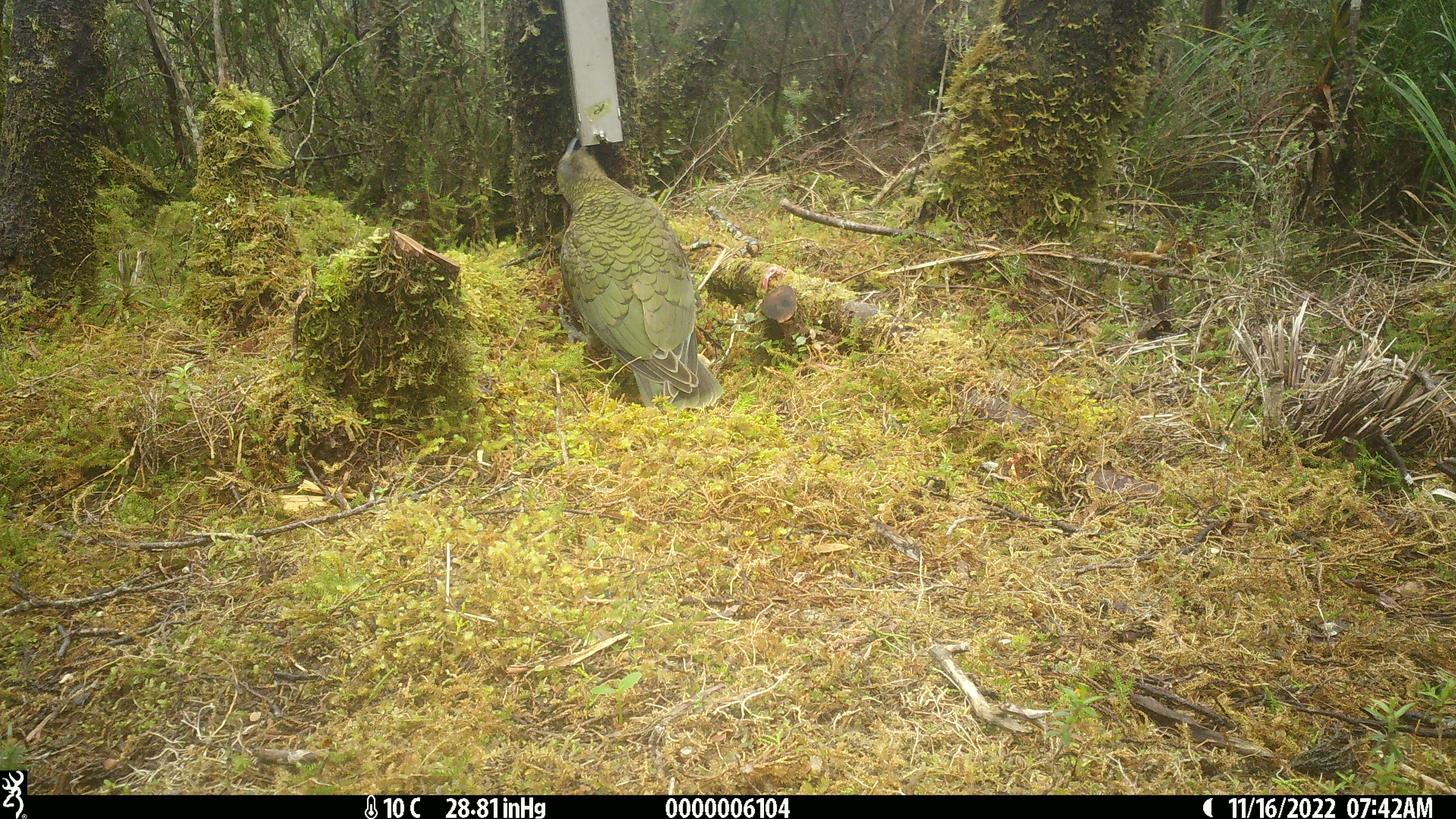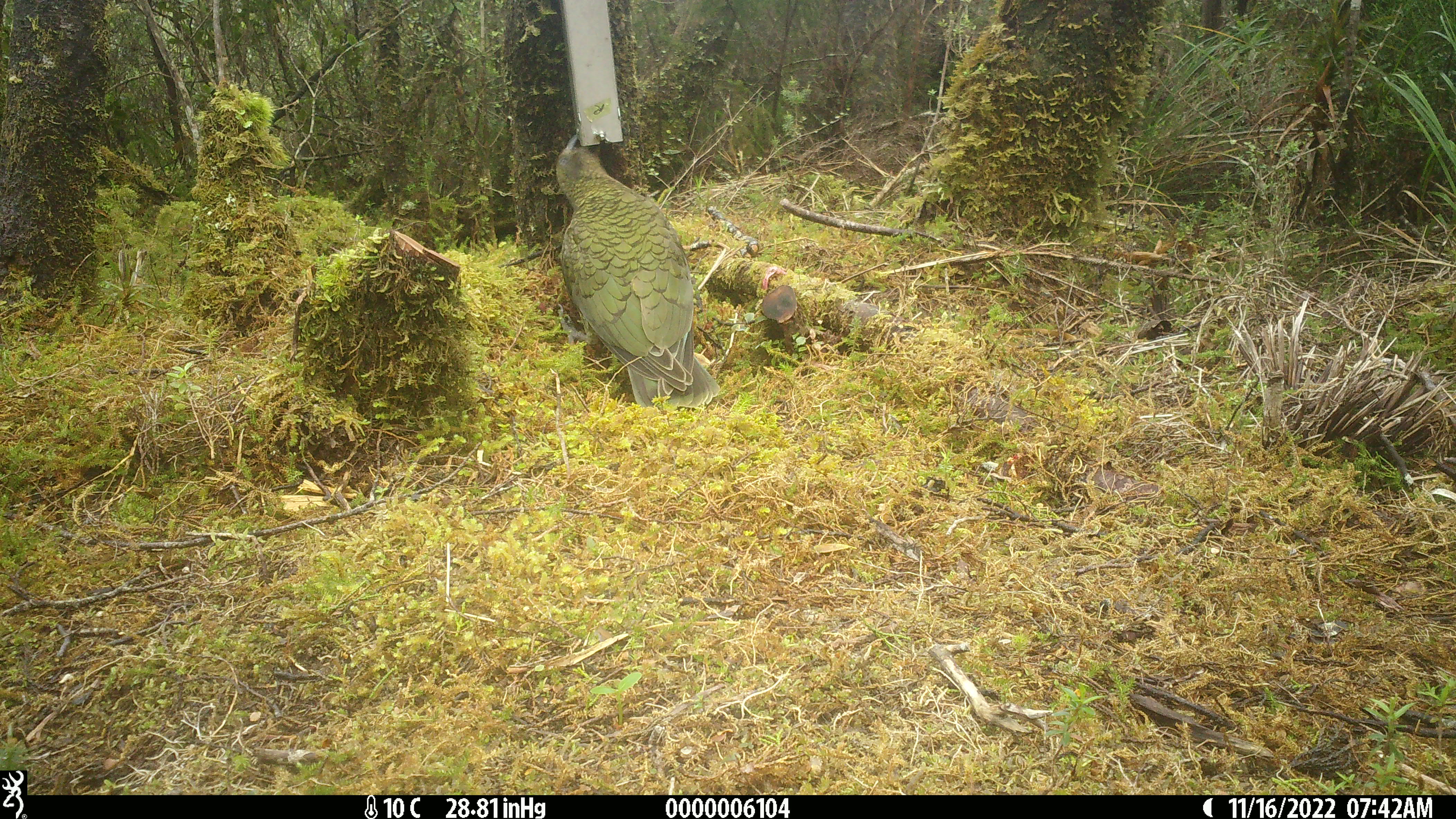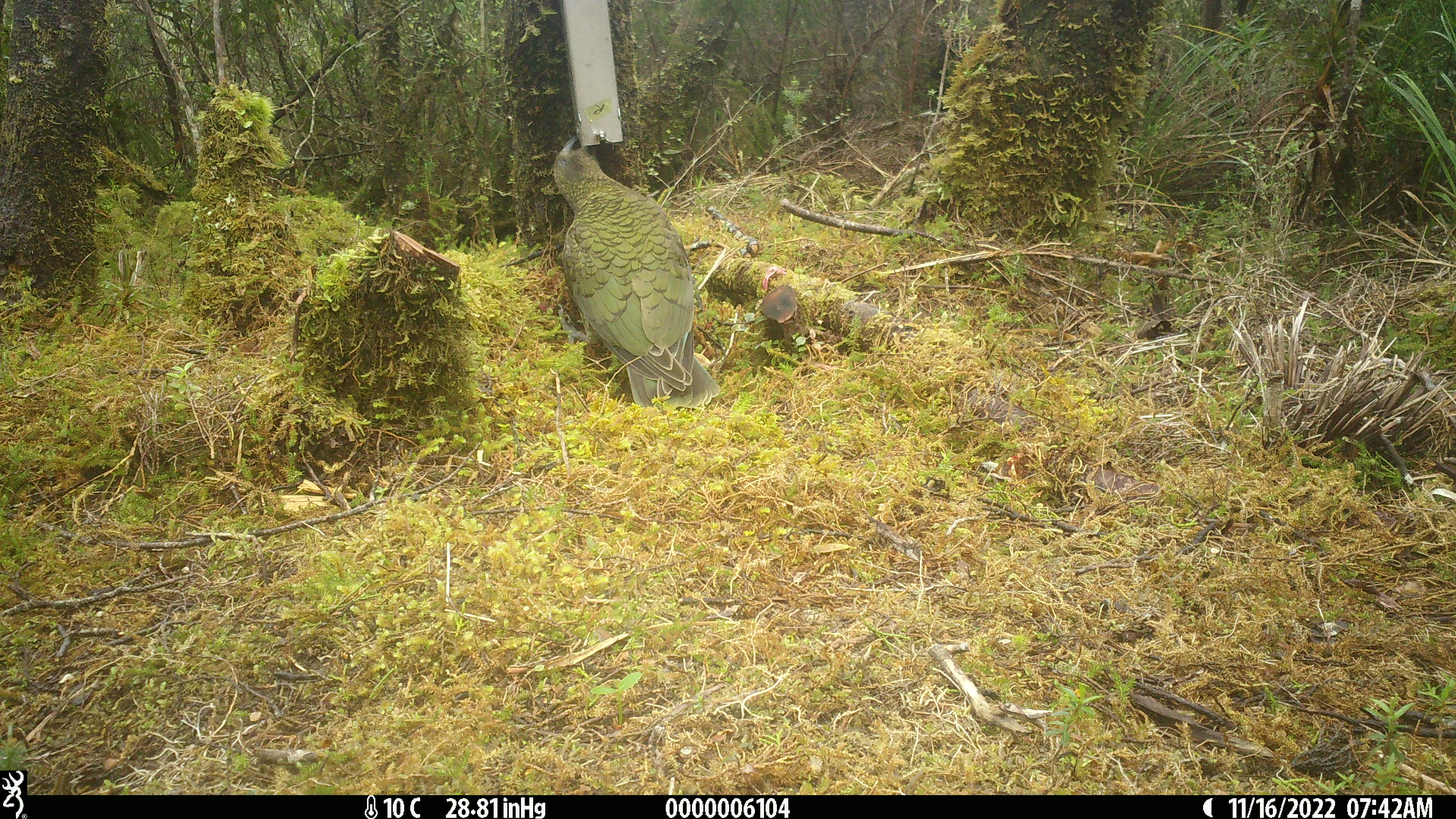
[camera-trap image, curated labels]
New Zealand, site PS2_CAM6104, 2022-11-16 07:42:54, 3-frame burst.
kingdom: Animalia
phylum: Chordata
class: Aves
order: Psittaciformes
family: Strigopidae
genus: Nestor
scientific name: Nestor notabilis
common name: kea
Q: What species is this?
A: Kea (Nestor notabilis).